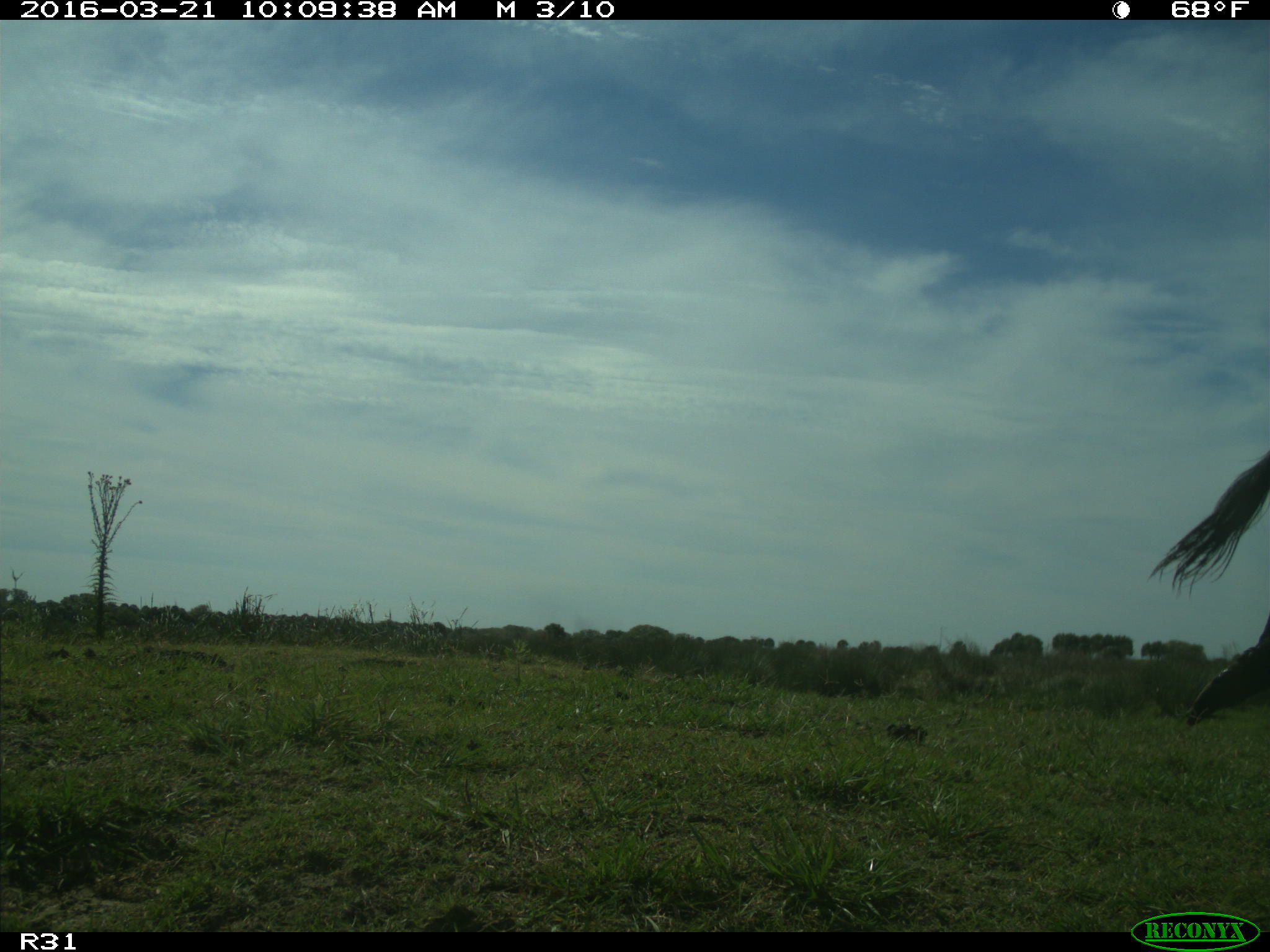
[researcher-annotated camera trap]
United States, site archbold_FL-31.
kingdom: Animalia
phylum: Chordata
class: Mammalia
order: Artiodactyla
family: Bovidae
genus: Bos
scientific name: Bos taurus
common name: domestic cow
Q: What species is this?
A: Bos taurus (domestic cow).